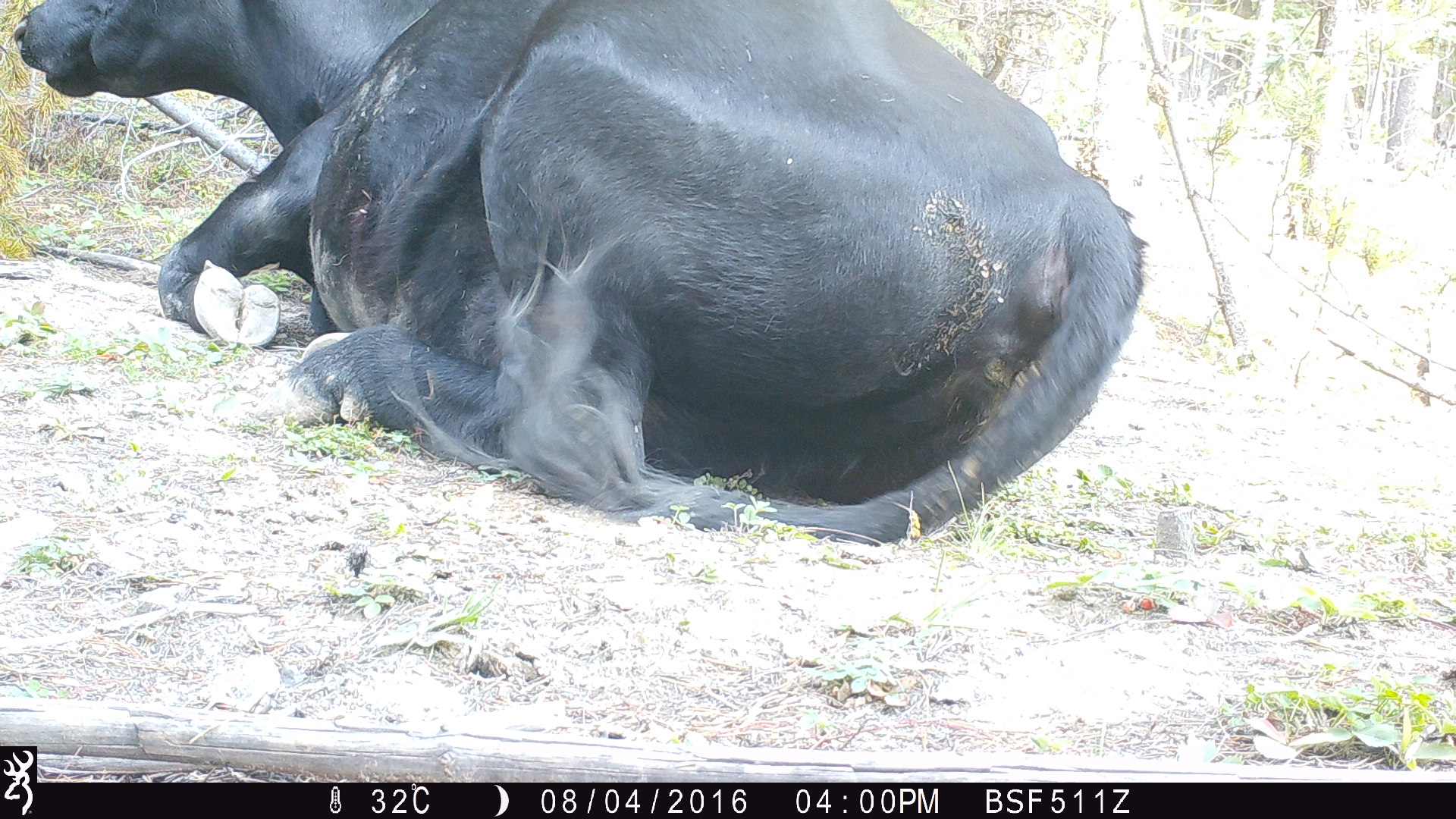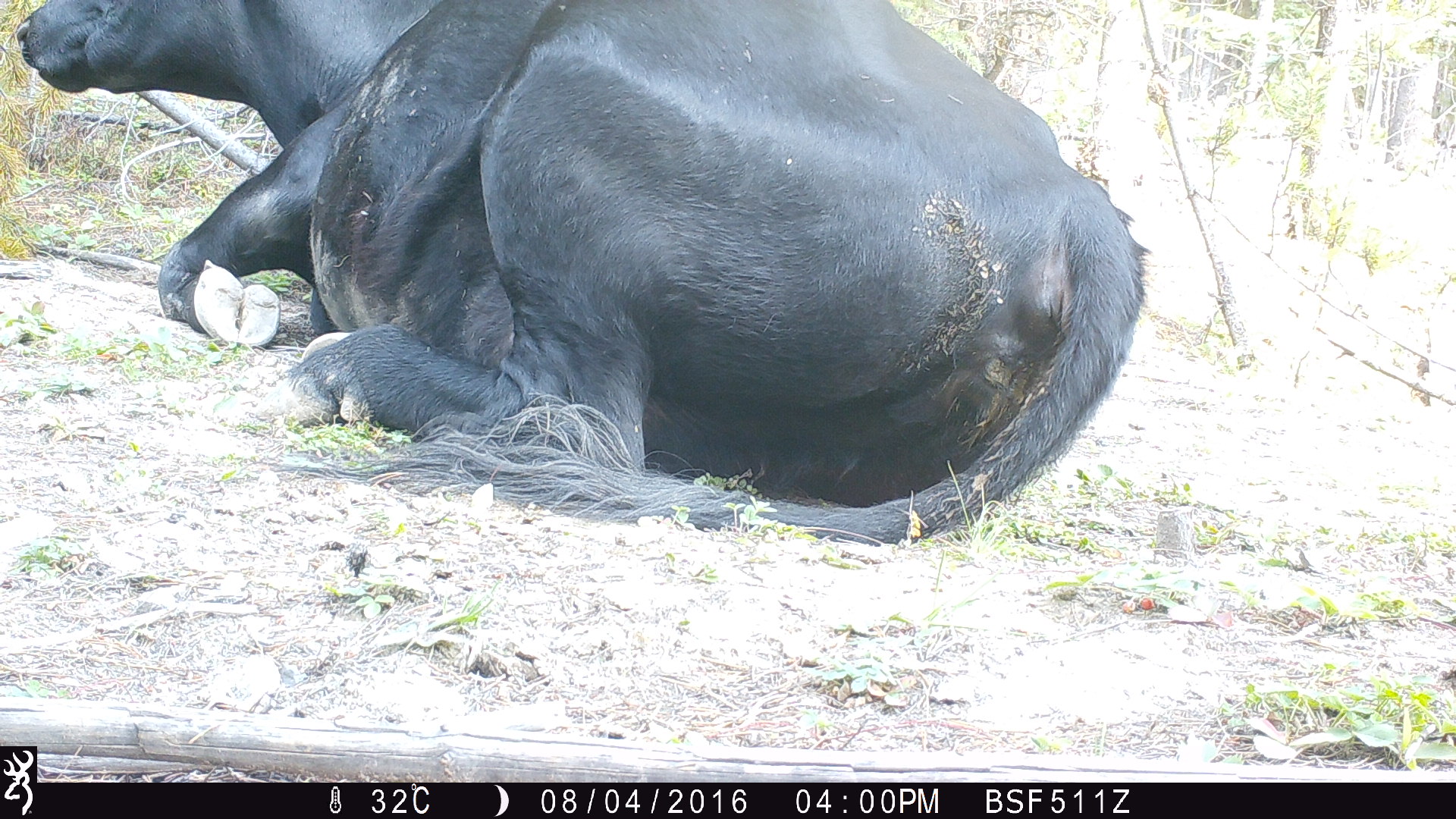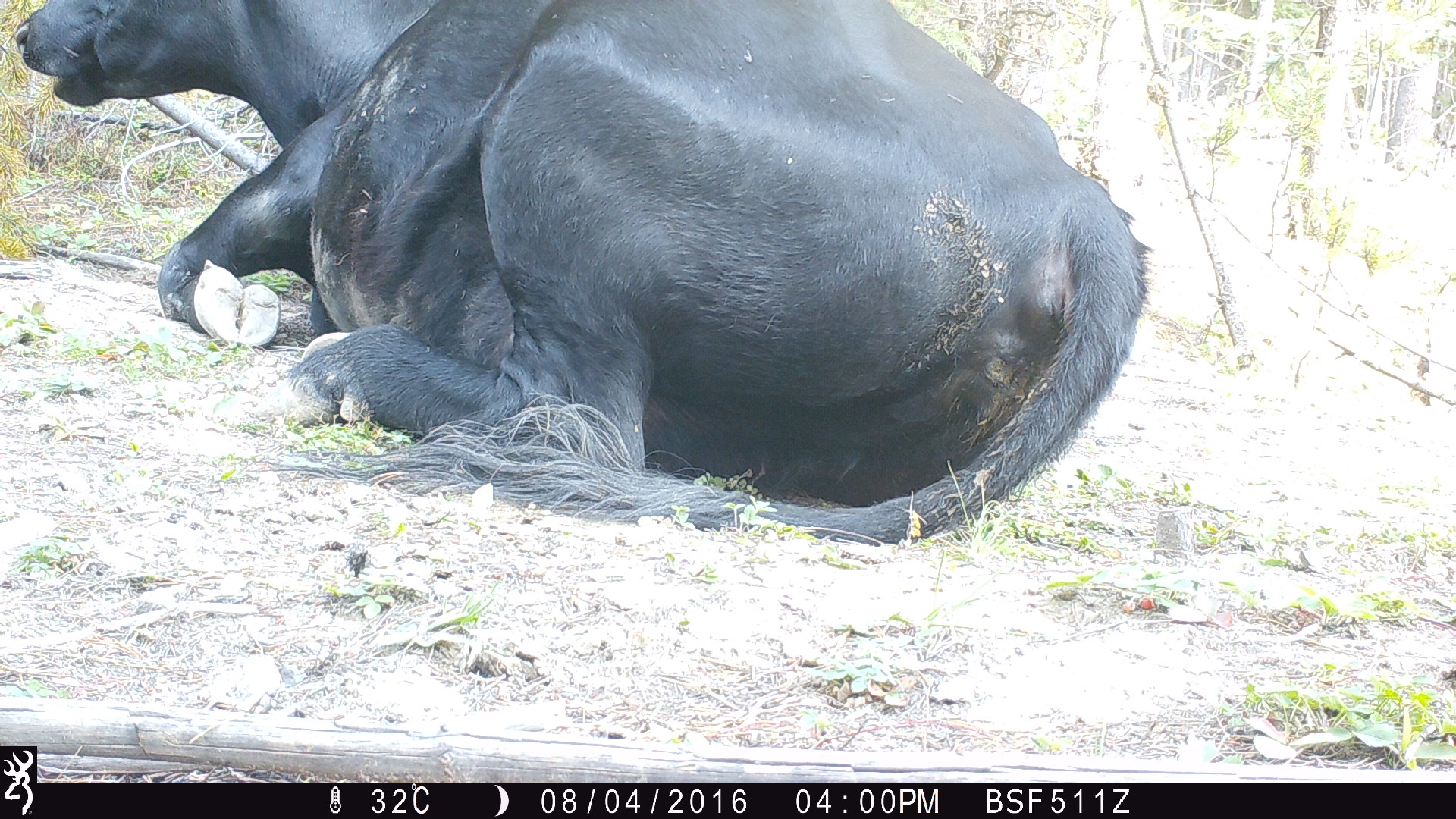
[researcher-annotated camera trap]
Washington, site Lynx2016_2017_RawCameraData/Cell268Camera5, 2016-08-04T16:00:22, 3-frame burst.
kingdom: Animalia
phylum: Chordata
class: Mammalia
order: Artiodactyla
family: Bovidae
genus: Bos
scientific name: Bos taurus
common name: domestic cattle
Domestic cattle (Bos taurus). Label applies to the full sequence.